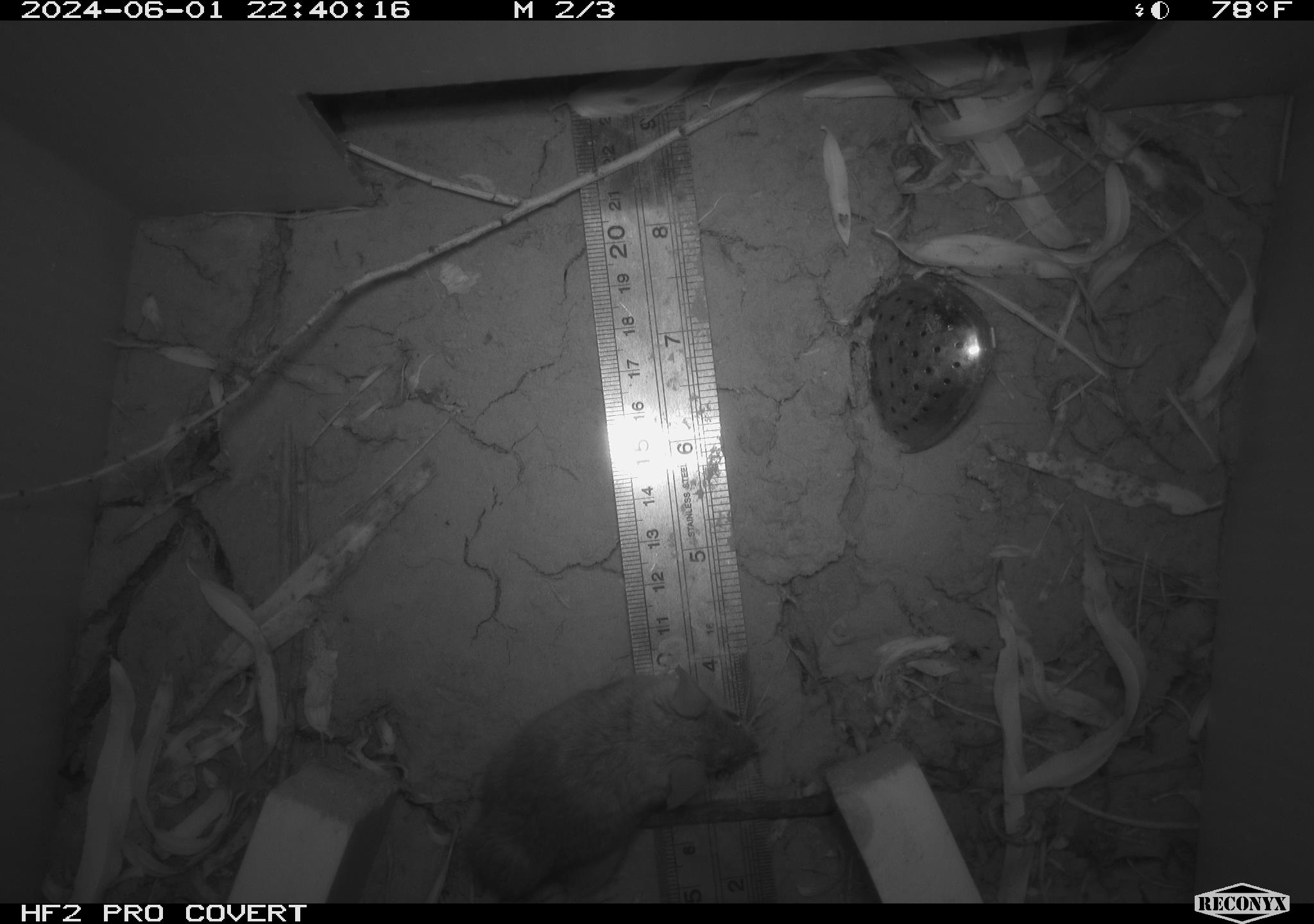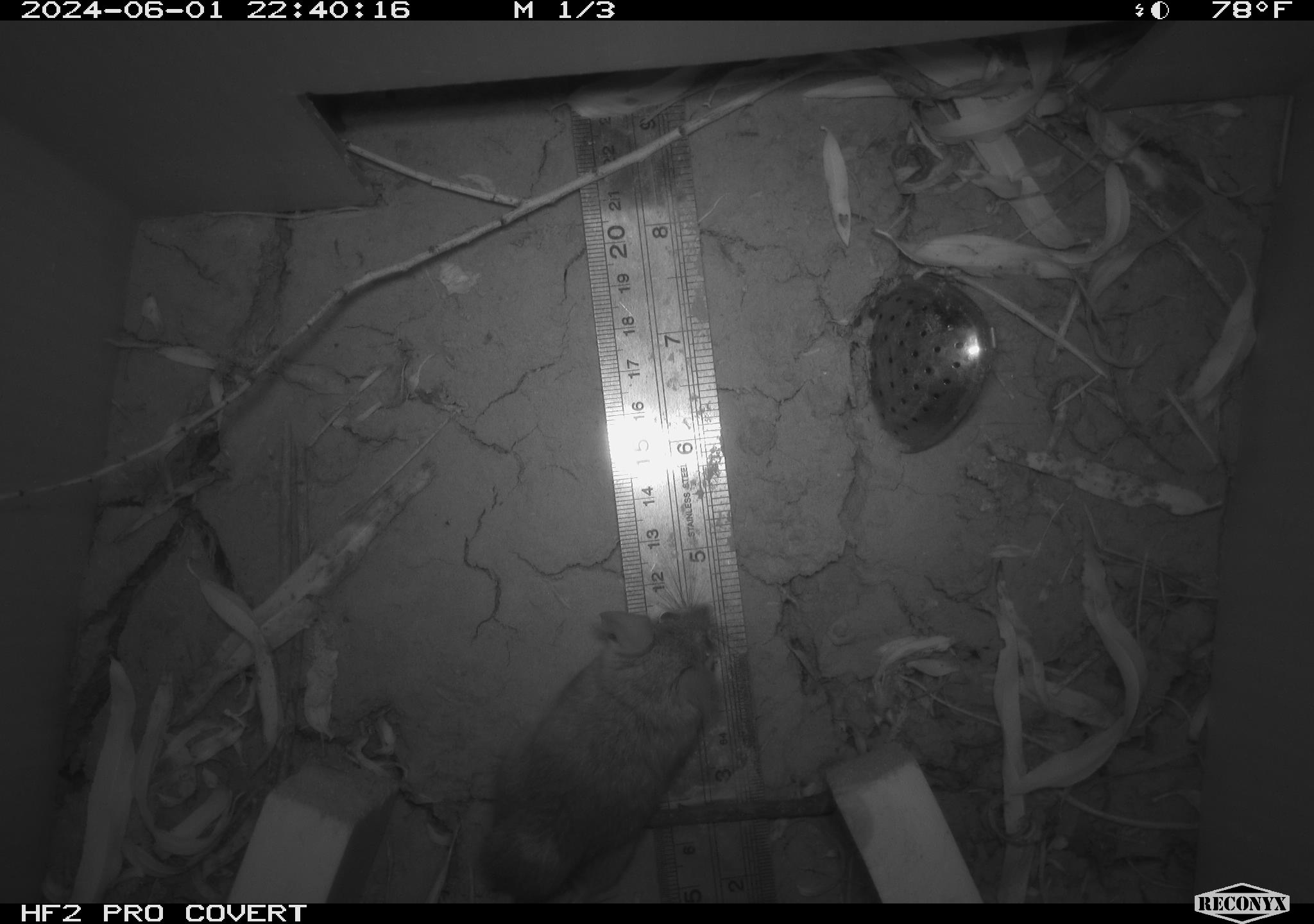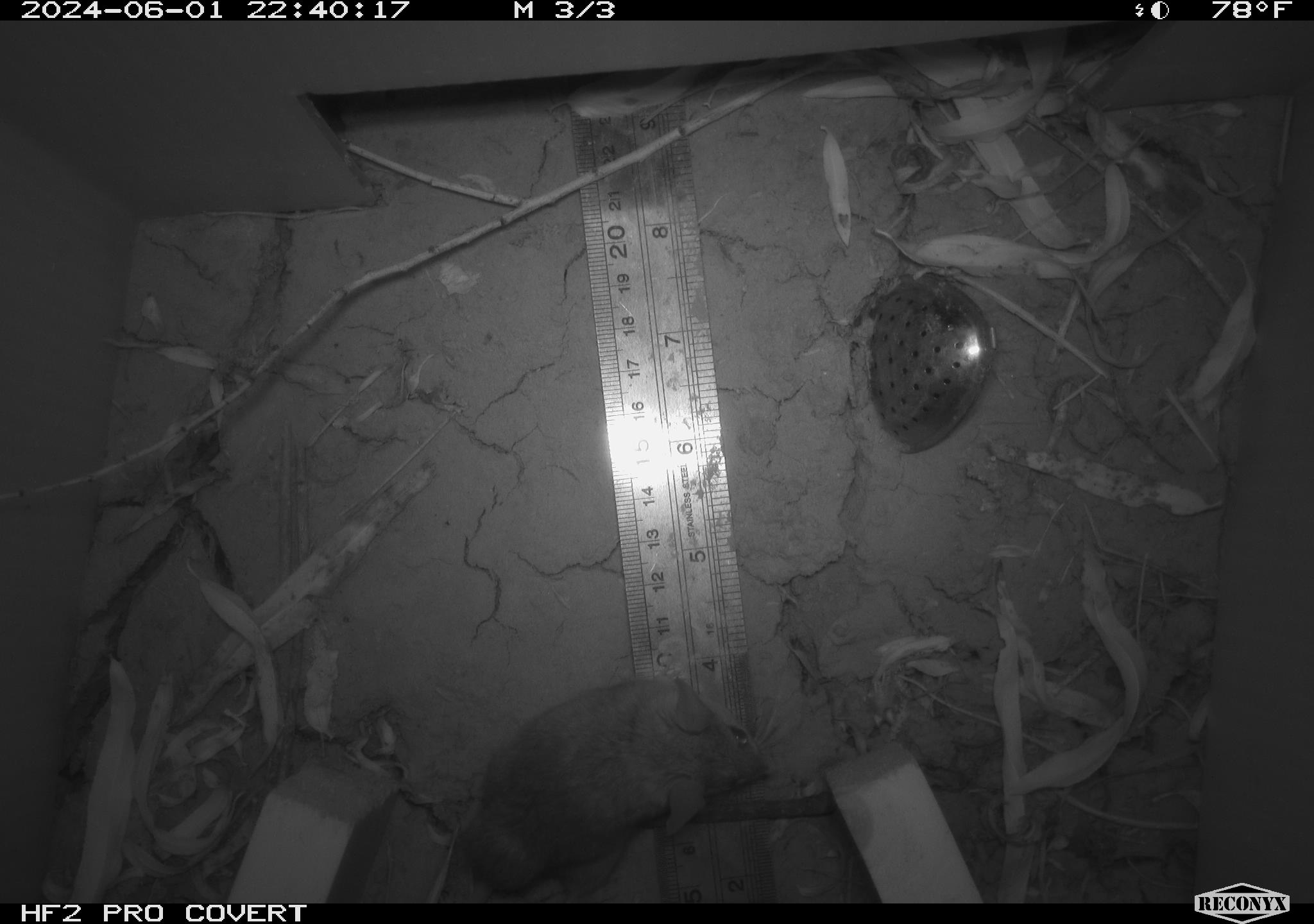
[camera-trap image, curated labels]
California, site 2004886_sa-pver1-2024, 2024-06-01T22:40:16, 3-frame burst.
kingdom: Animalia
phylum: Chordata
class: Mammalia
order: Rodentia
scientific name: Rodentia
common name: mouse species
Mouse species (Rodentia).